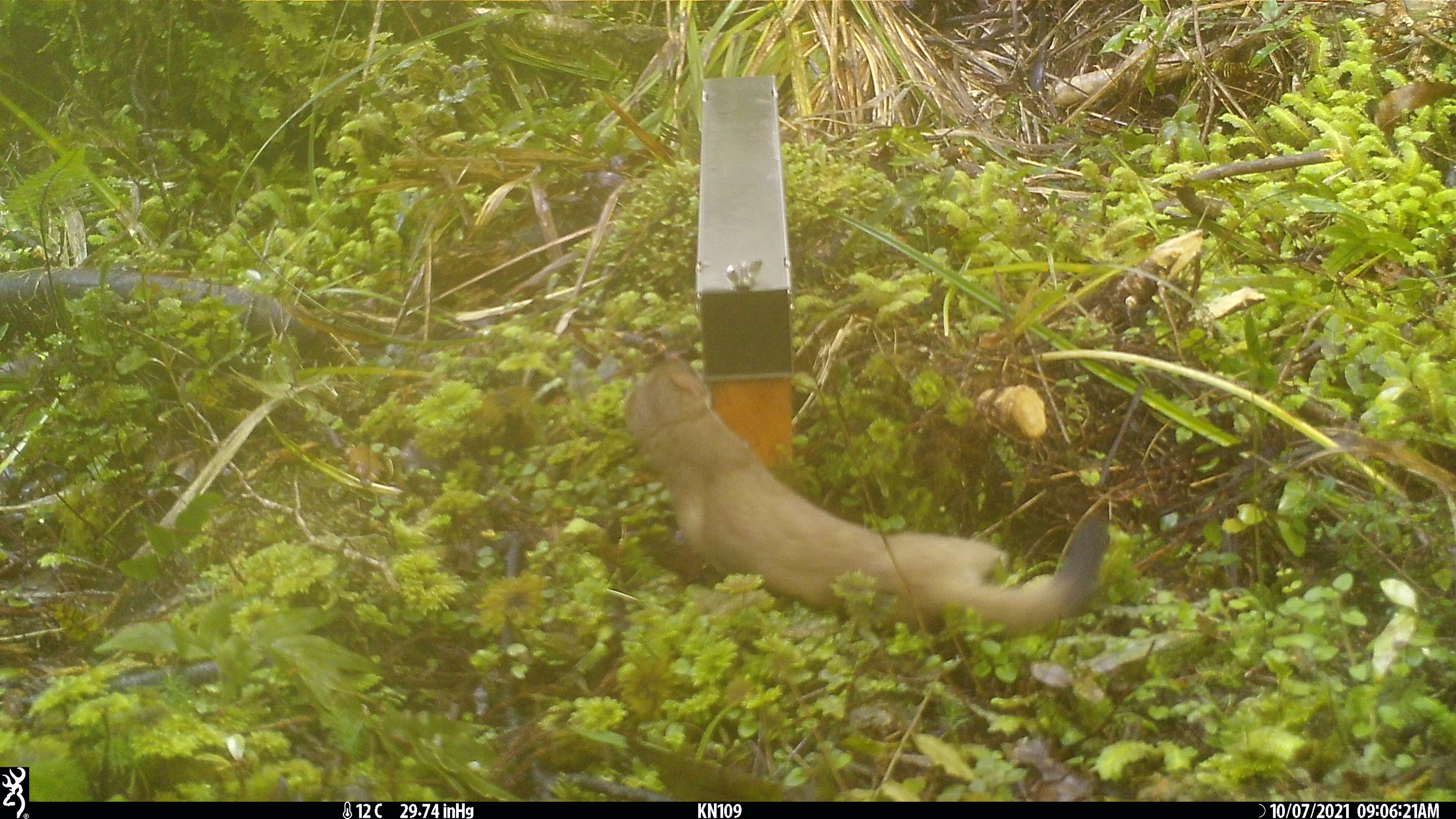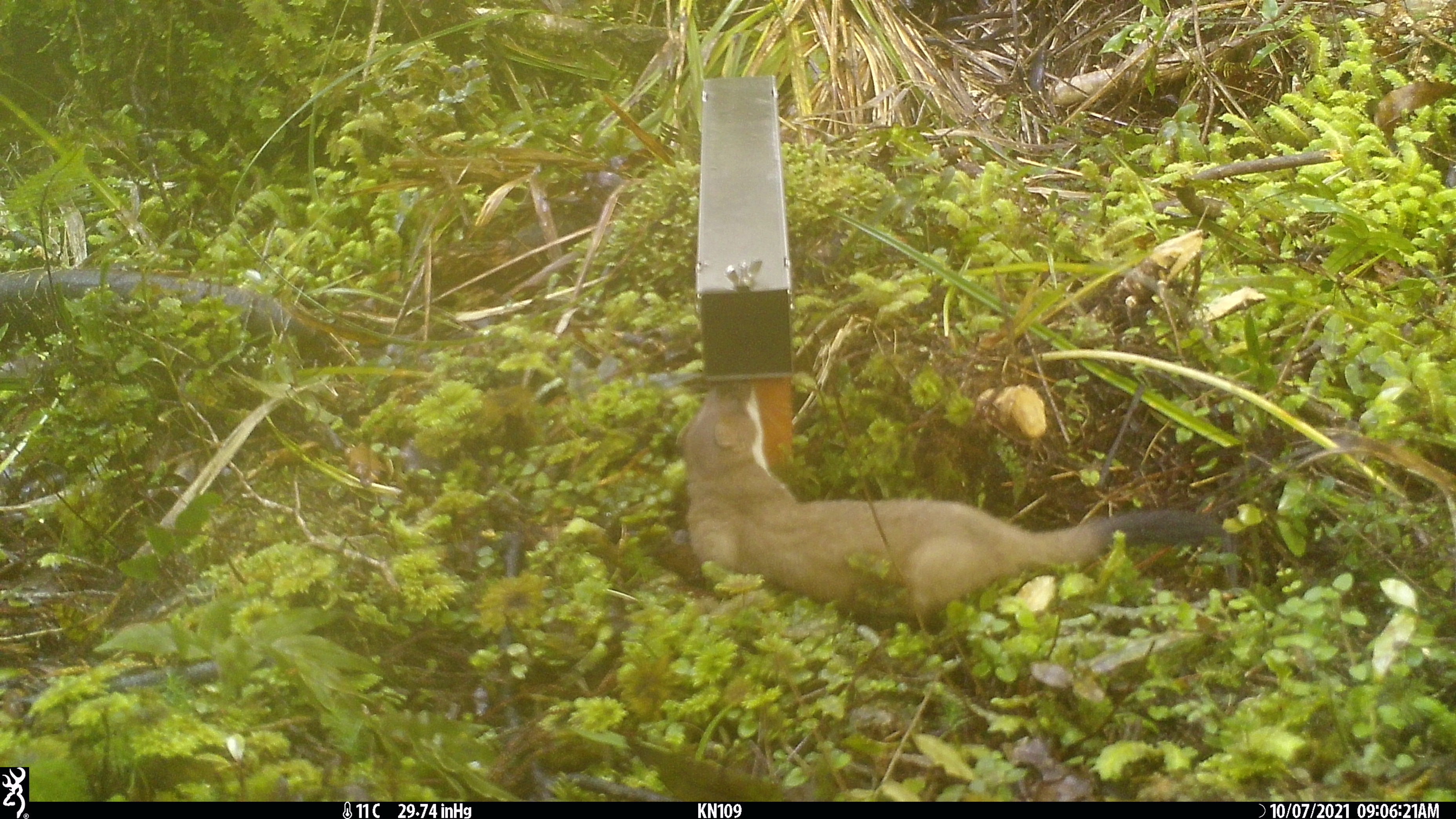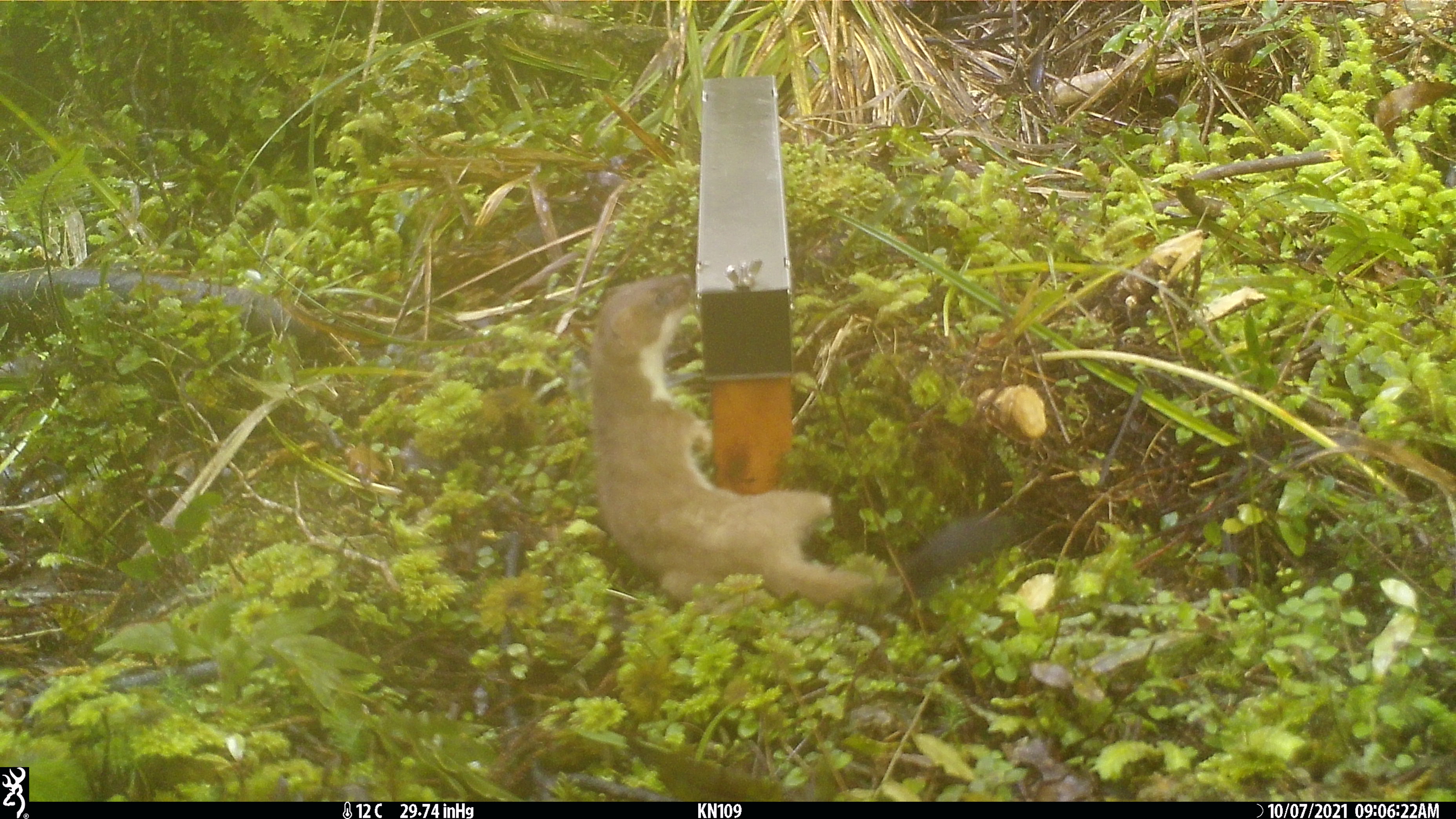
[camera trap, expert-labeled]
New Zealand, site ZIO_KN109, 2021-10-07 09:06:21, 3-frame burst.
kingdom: Animalia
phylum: Chordata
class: Mammalia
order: Carnivora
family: Mustelidae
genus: Mustela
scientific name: Mustela erminea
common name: stoat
Stoat (Mustela erminea).